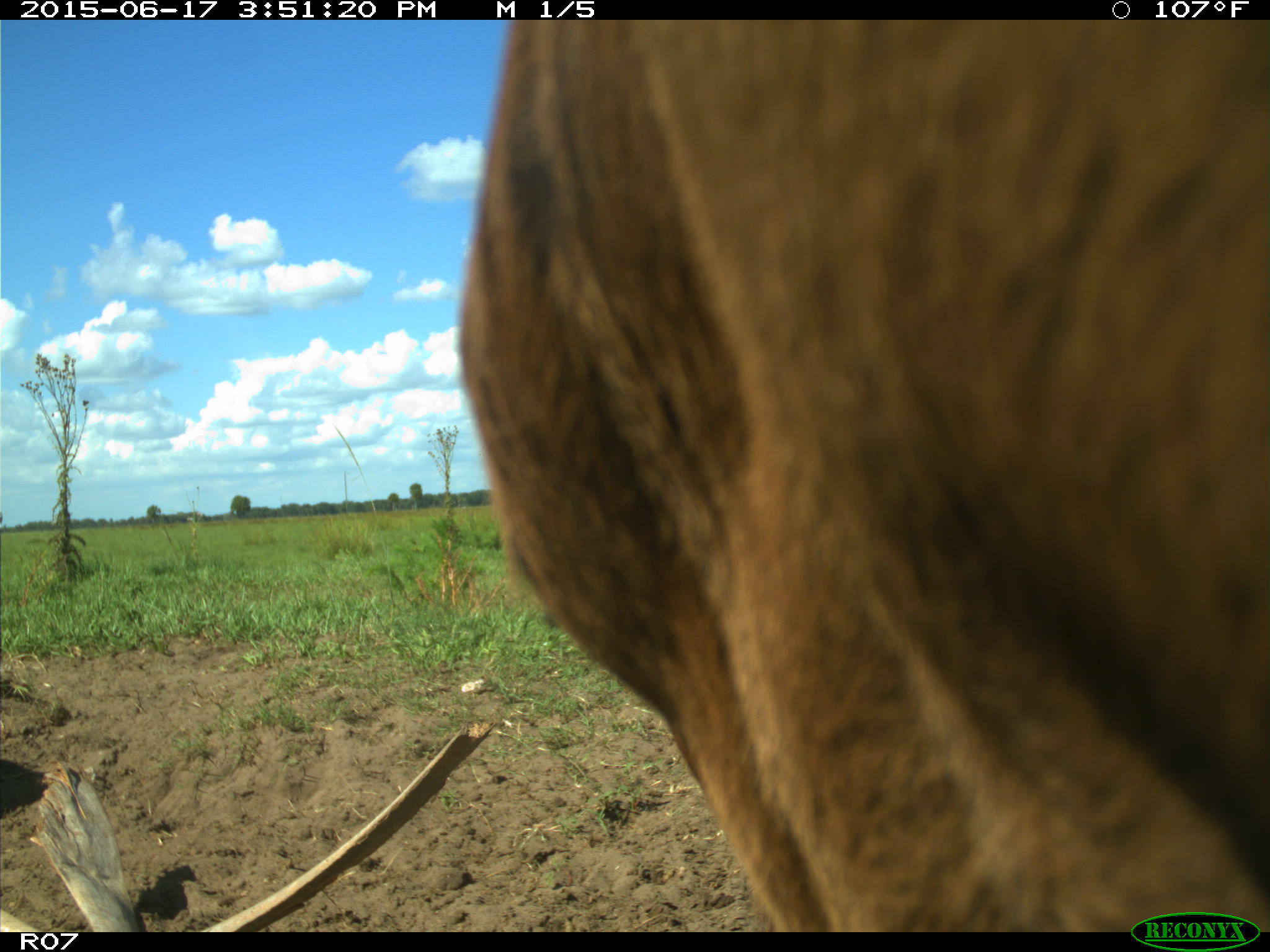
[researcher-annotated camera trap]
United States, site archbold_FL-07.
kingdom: Animalia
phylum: Chordata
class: Mammalia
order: Artiodactyla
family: Bovidae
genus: Bos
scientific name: Bos taurus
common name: domestic cow